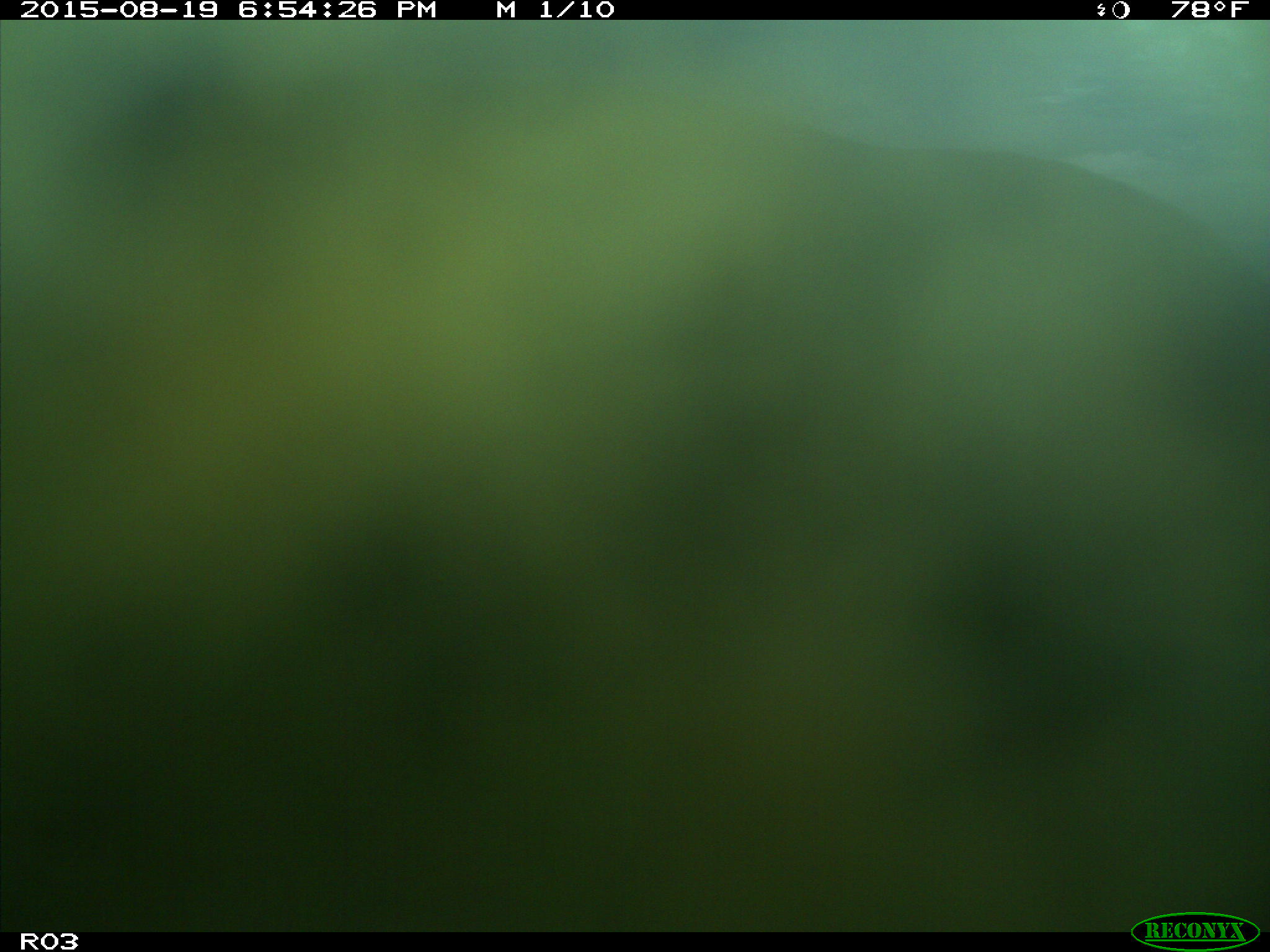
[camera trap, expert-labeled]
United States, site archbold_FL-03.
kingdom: Animalia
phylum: Chordata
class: Mammalia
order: Artiodactyla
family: Bovidae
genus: Bos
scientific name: Bos taurus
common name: domestic cow